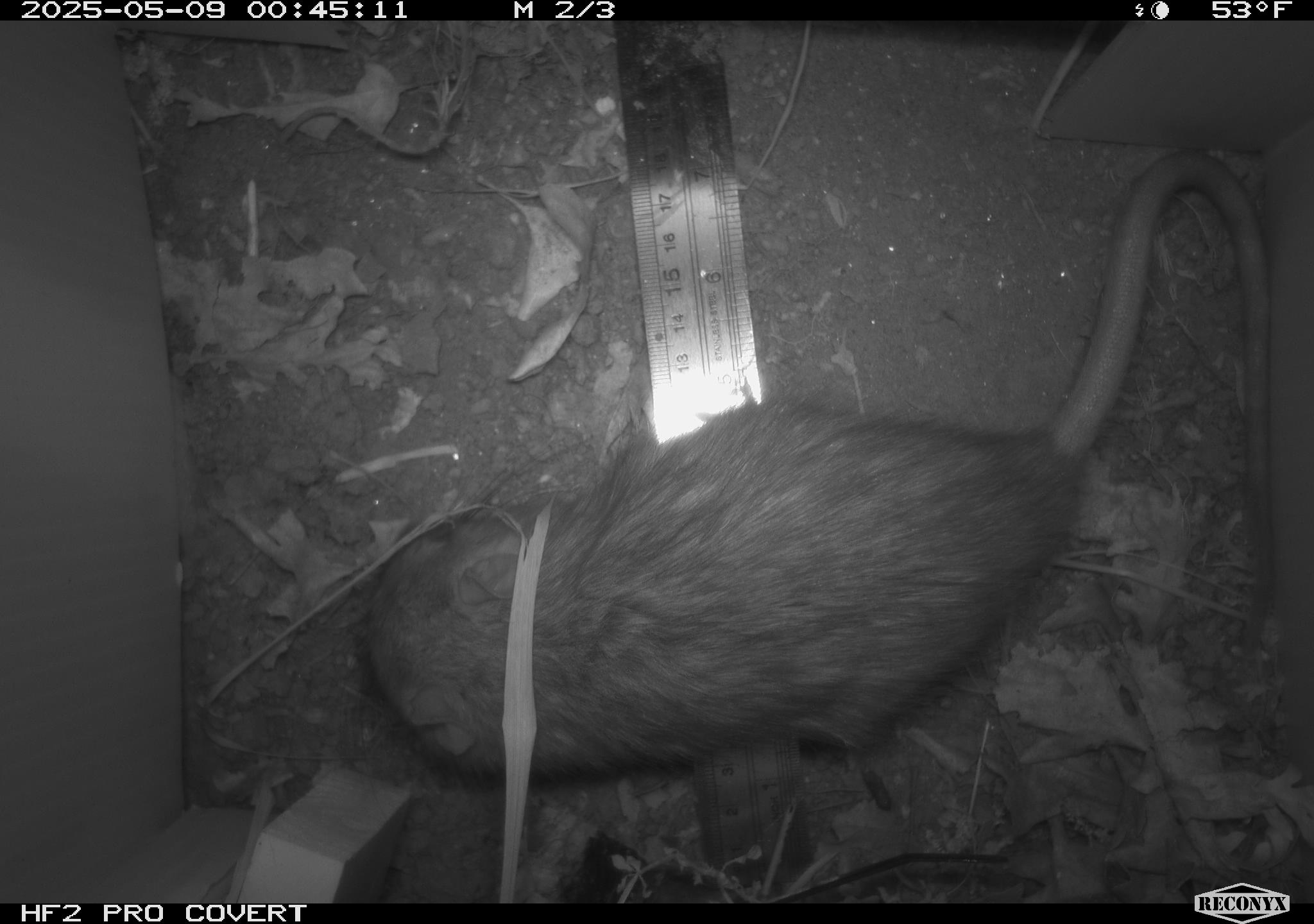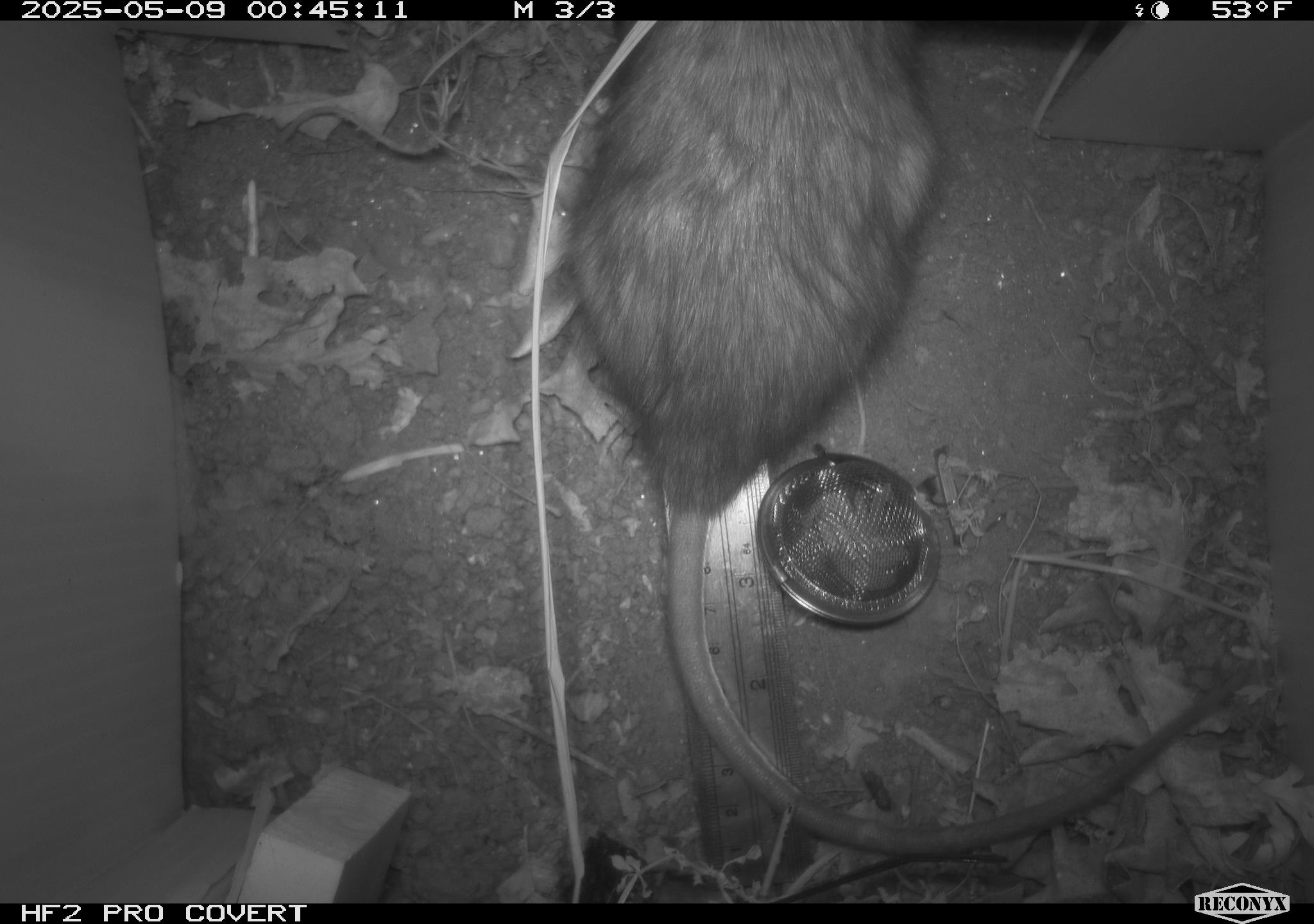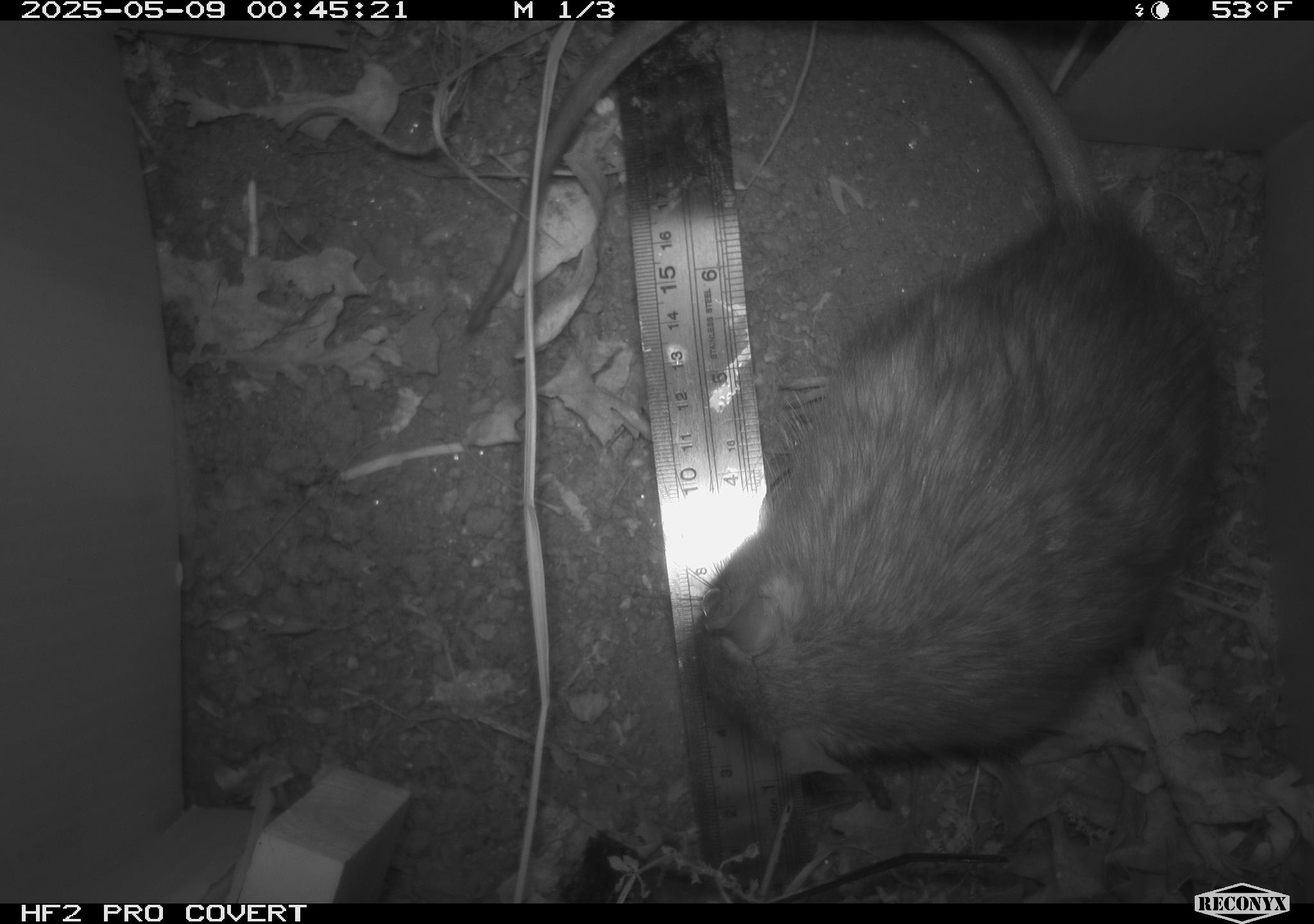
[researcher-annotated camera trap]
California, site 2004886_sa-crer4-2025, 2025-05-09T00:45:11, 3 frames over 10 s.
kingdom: Animalia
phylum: Chordata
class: Mammalia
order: Rodentia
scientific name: Rodentia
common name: rodent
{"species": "rodent (Rodentia)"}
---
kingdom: Animalia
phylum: Chordata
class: Mammalia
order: Rodentia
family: Muridae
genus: Rattus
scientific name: Rattus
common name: rat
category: rattus species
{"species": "rattus species (rat) (Rattus)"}